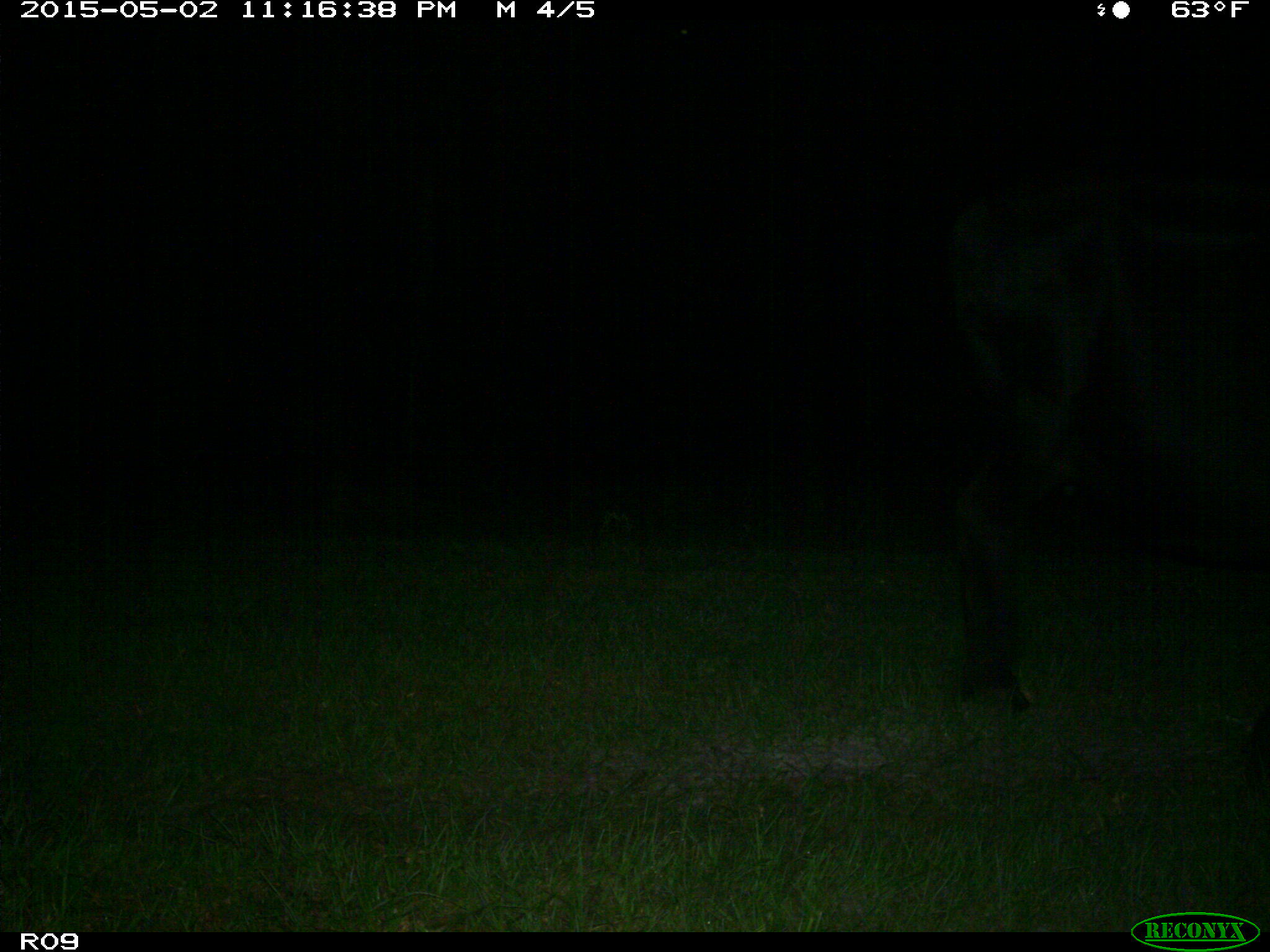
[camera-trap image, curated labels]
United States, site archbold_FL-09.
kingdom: Animalia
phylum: Chordata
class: Mammalia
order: Artiodactyla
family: Bovidae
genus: Bos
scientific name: Bos taurus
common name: domestic cow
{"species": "Bos taurus (domestic cow)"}